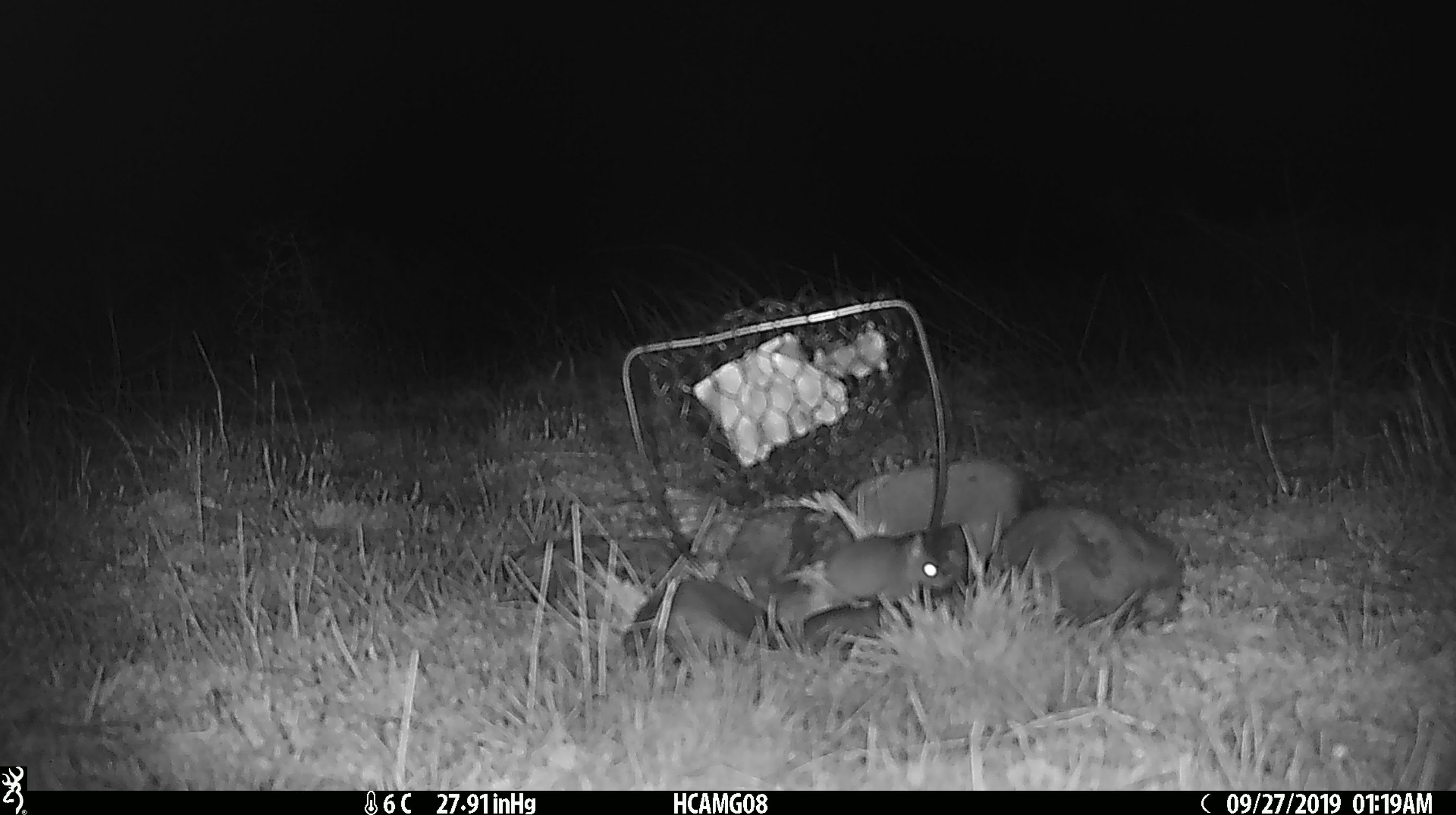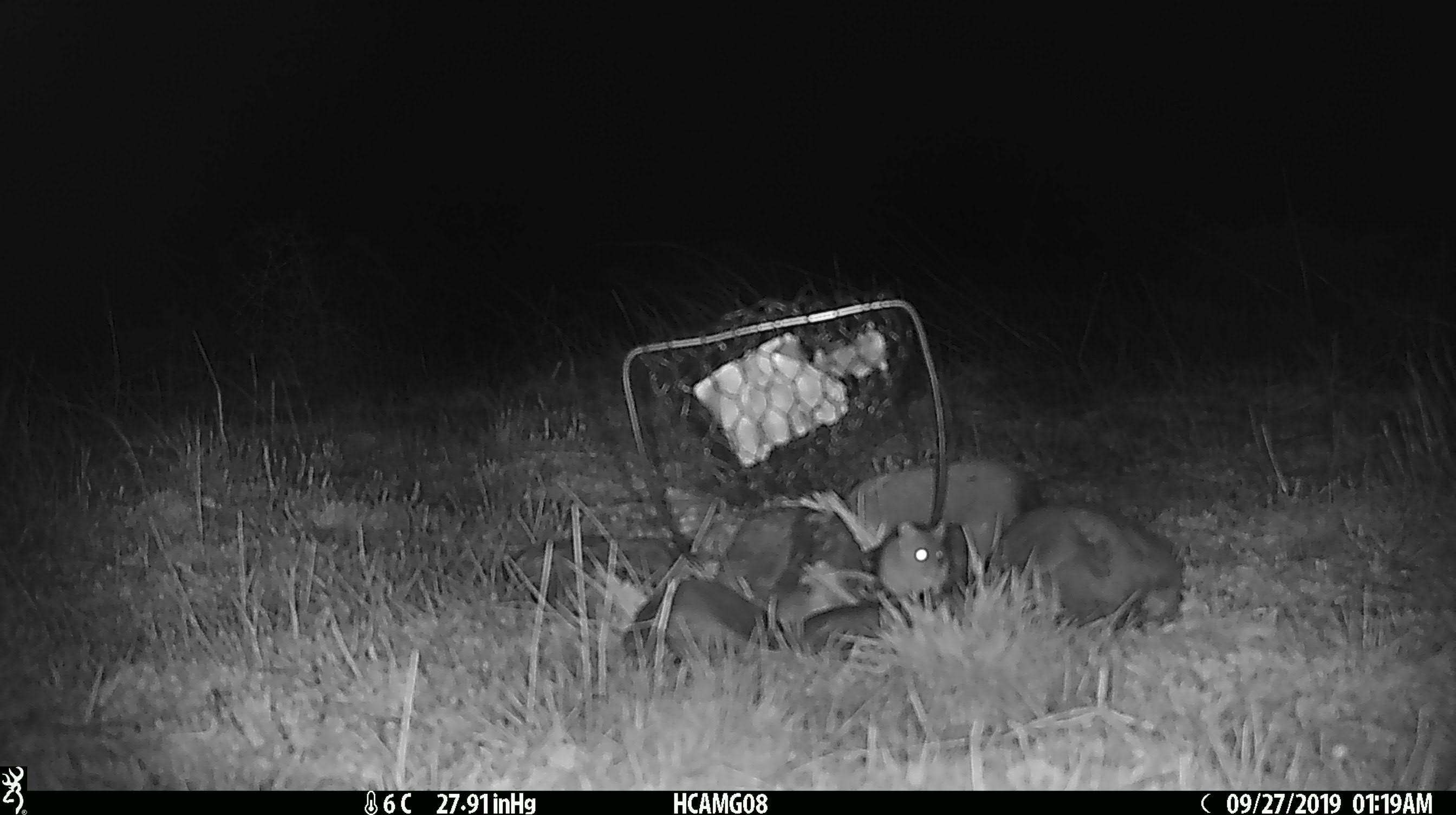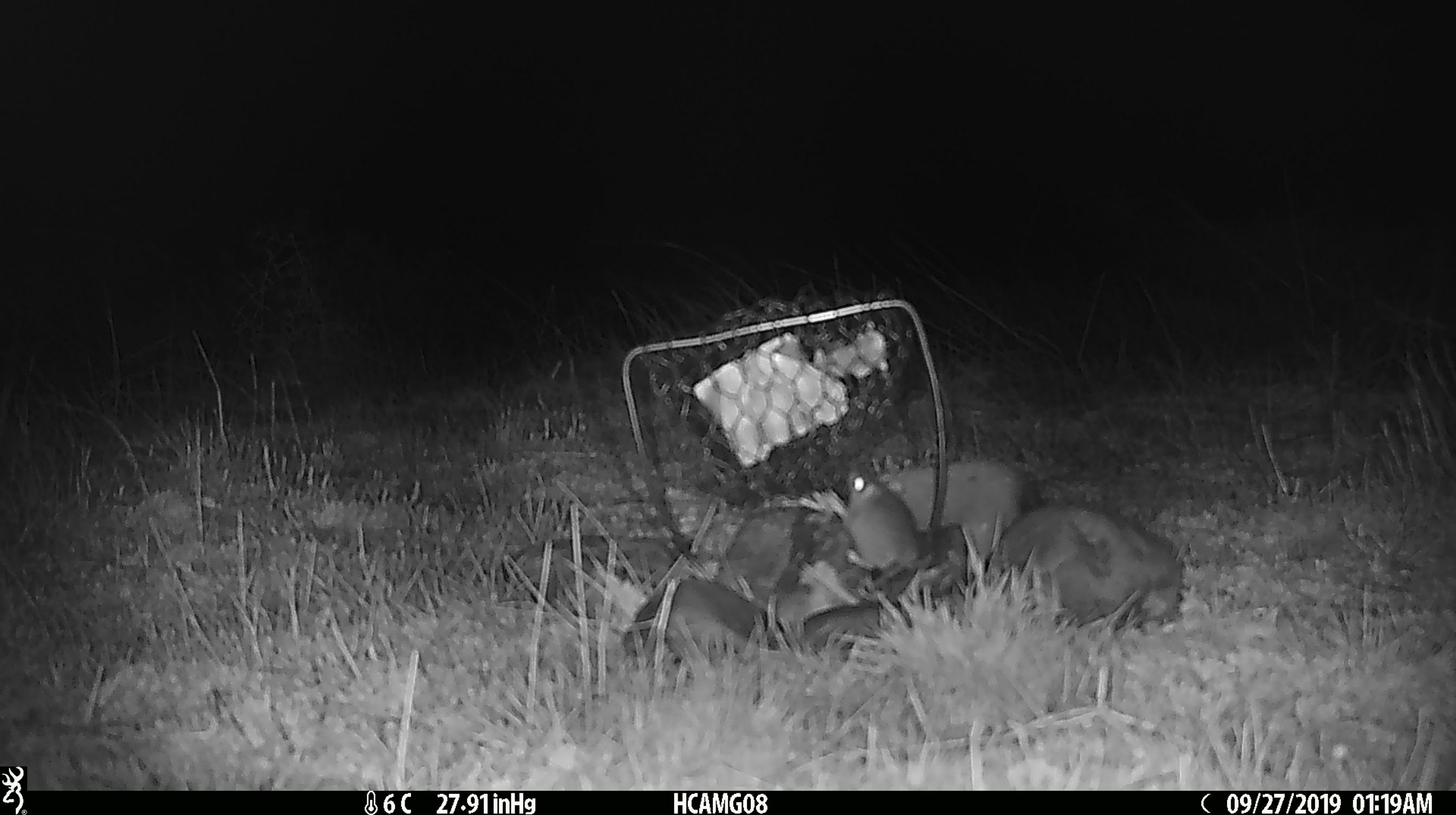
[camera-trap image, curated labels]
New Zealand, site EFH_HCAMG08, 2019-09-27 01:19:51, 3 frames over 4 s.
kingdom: Animalia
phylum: Chordata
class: Mammalia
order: Rodentia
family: Muridae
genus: Mus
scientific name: Mus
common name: mouse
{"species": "mouse (Mus)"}